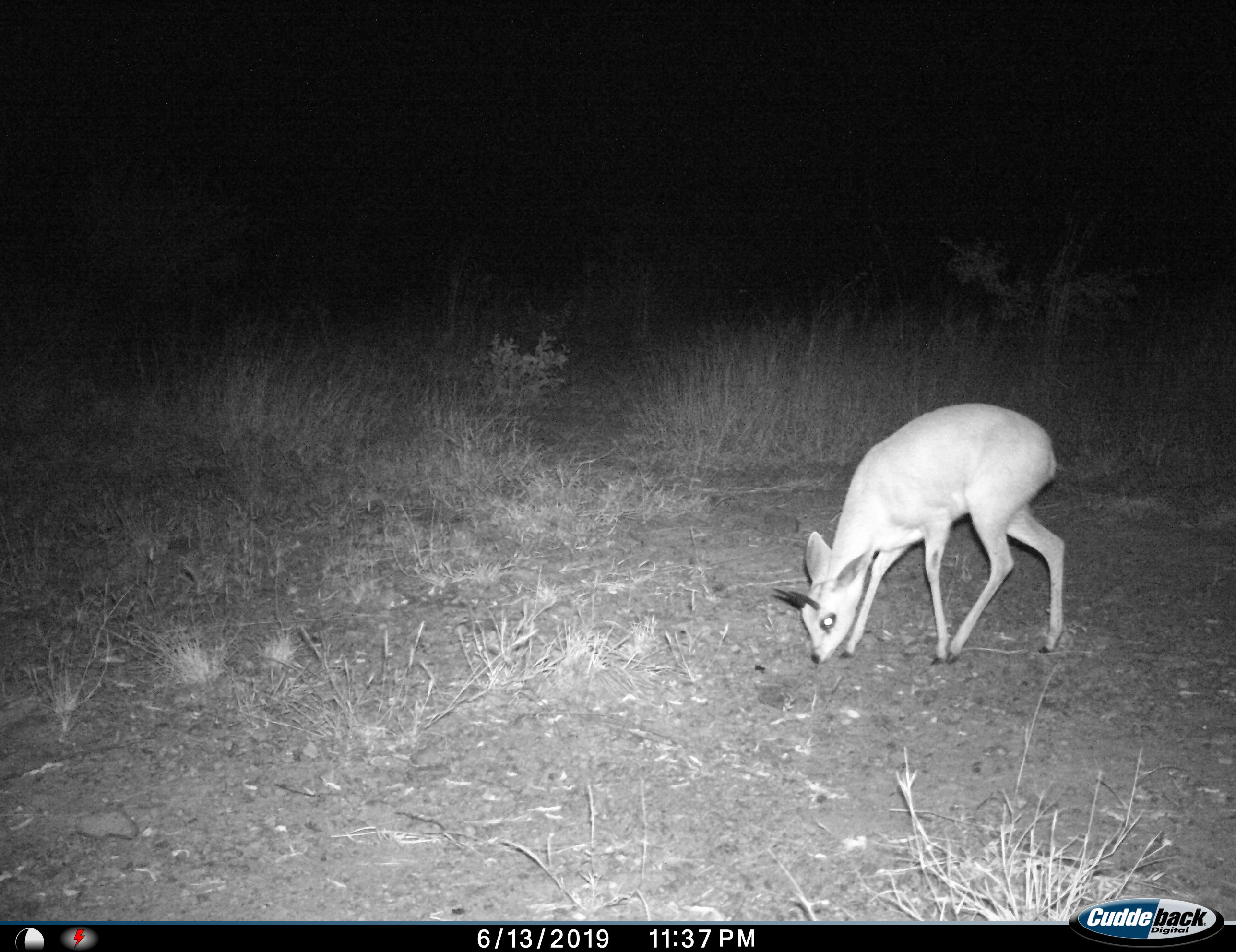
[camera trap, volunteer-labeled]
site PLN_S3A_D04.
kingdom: Animalia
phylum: Chordata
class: Mammalia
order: Artiodactyla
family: Bovidae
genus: Raphicerus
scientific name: Raphicerus campestris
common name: steenbok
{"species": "steenbok (Raphicerus campestris)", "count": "1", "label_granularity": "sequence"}